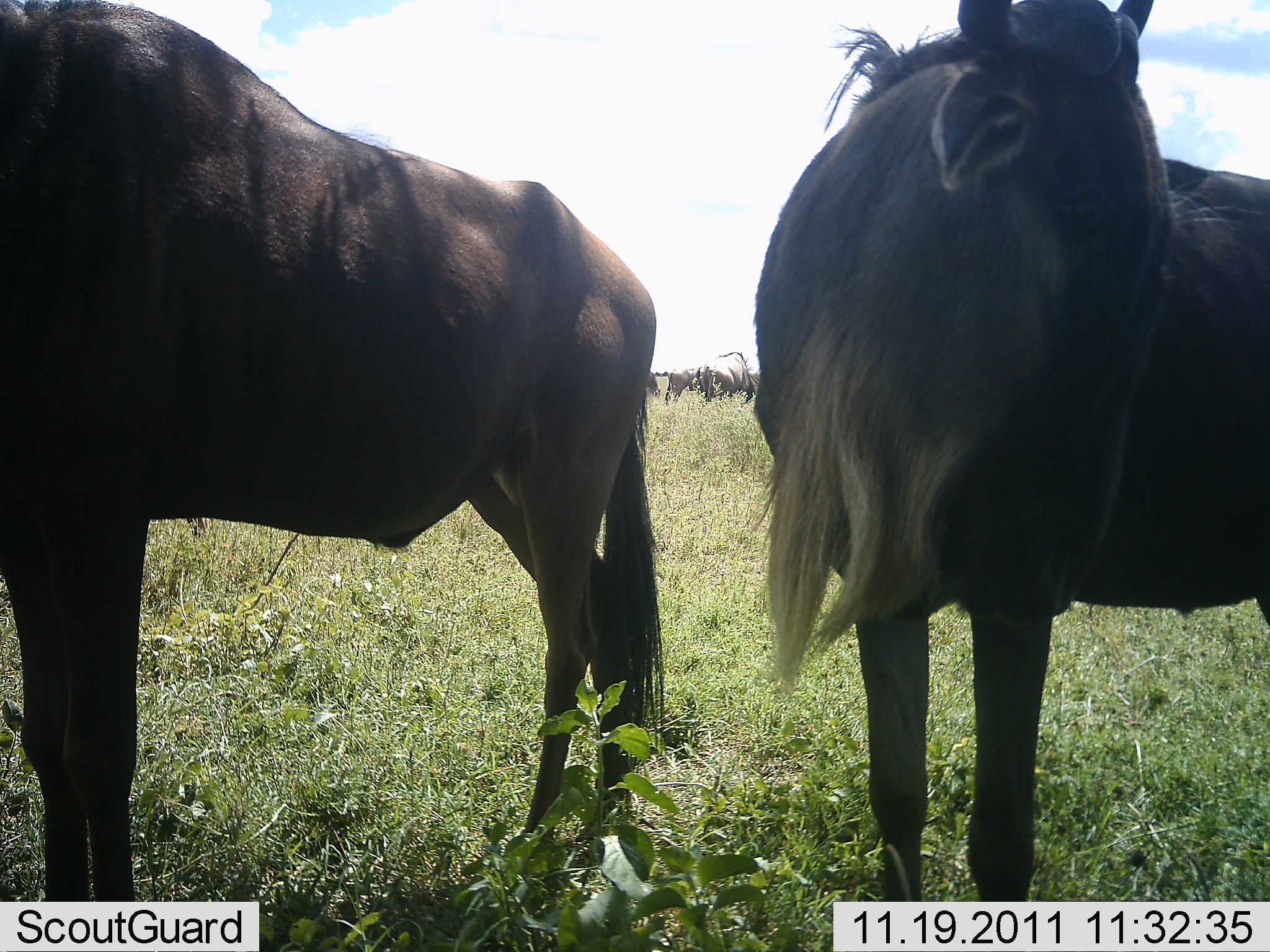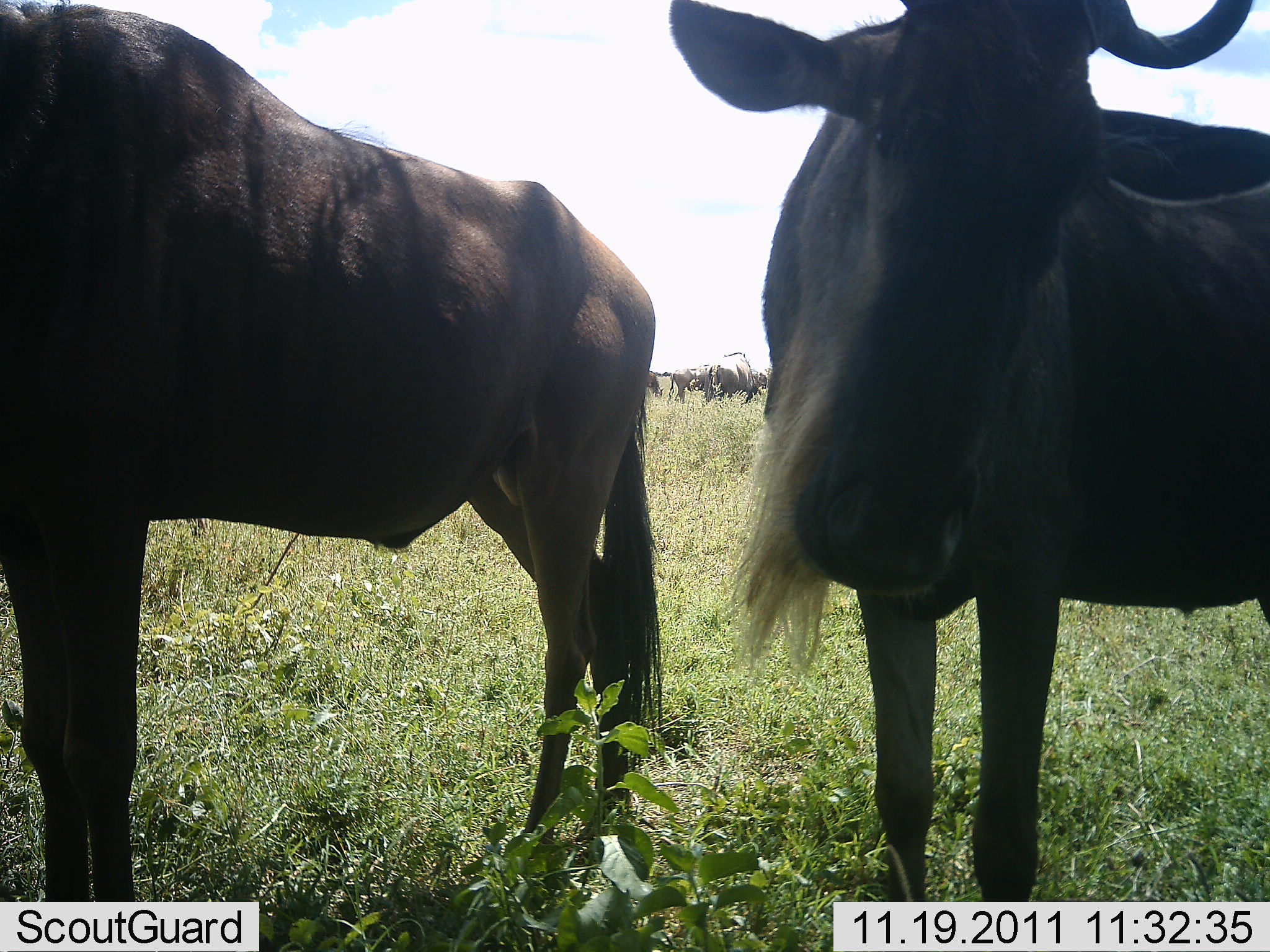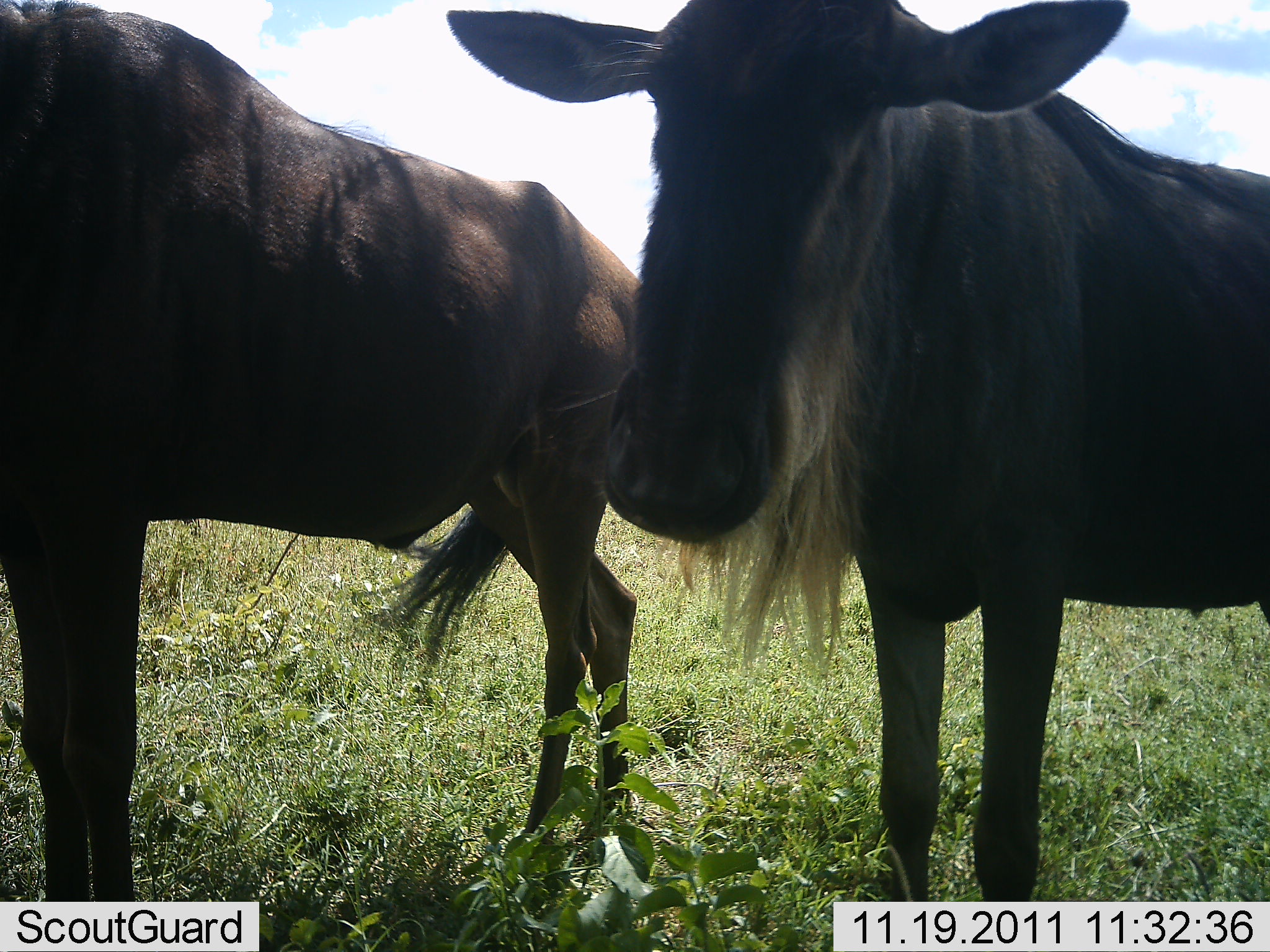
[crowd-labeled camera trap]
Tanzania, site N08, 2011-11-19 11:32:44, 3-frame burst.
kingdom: Animalia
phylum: Chordata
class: Mammalia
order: Artiodactyla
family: Bovidae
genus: Connochaetes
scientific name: Connochaetes taurinus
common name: blue wildebeest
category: wildebeest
Wildebeest (blue wildebeest) (Connochaetes taurinus), count 2. Behavior (volunteer vote fractions): standing 91%, resting 18%, moving 18%, interacting 18%. Young present (vote fraction): 0%. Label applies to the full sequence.